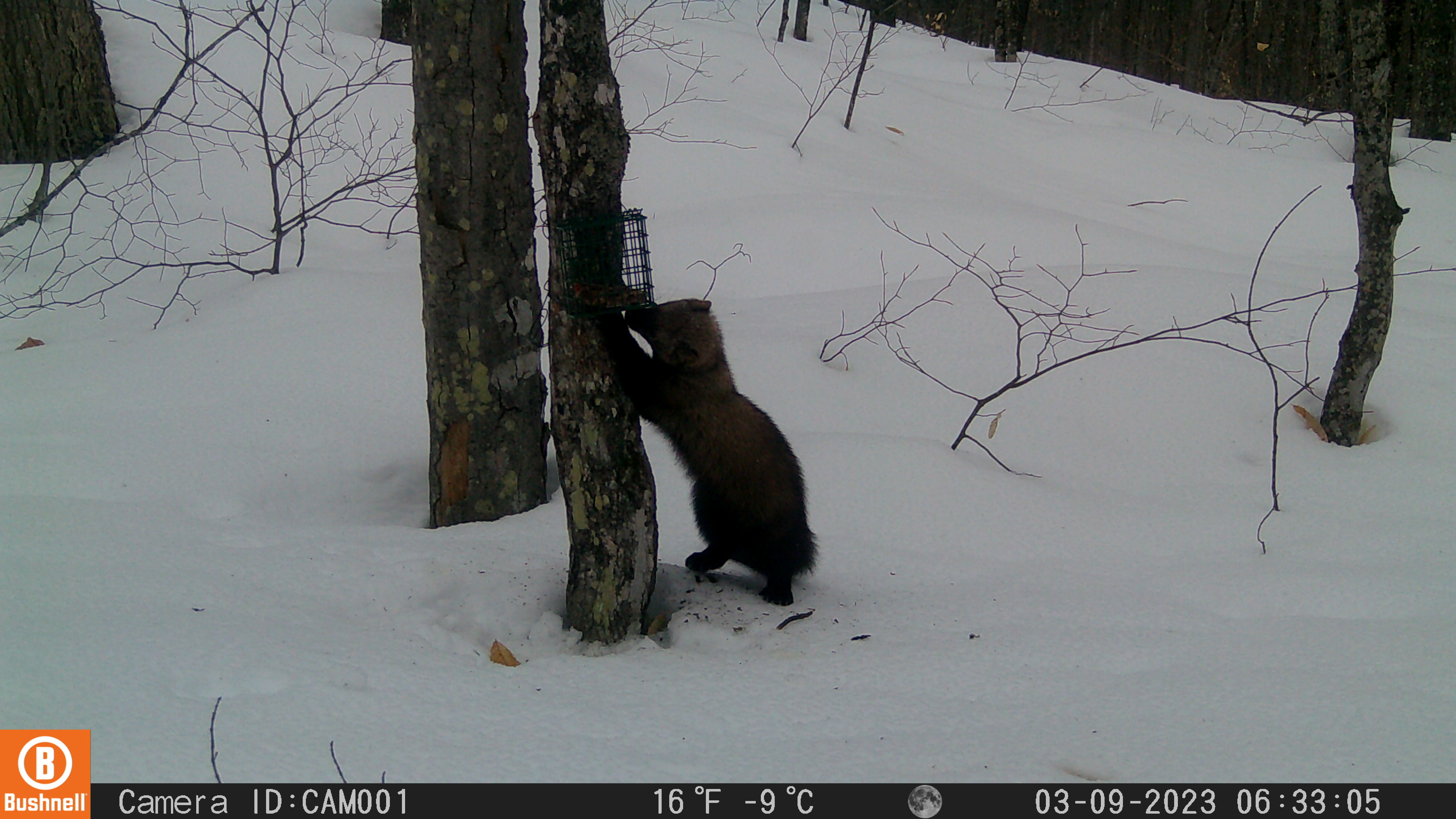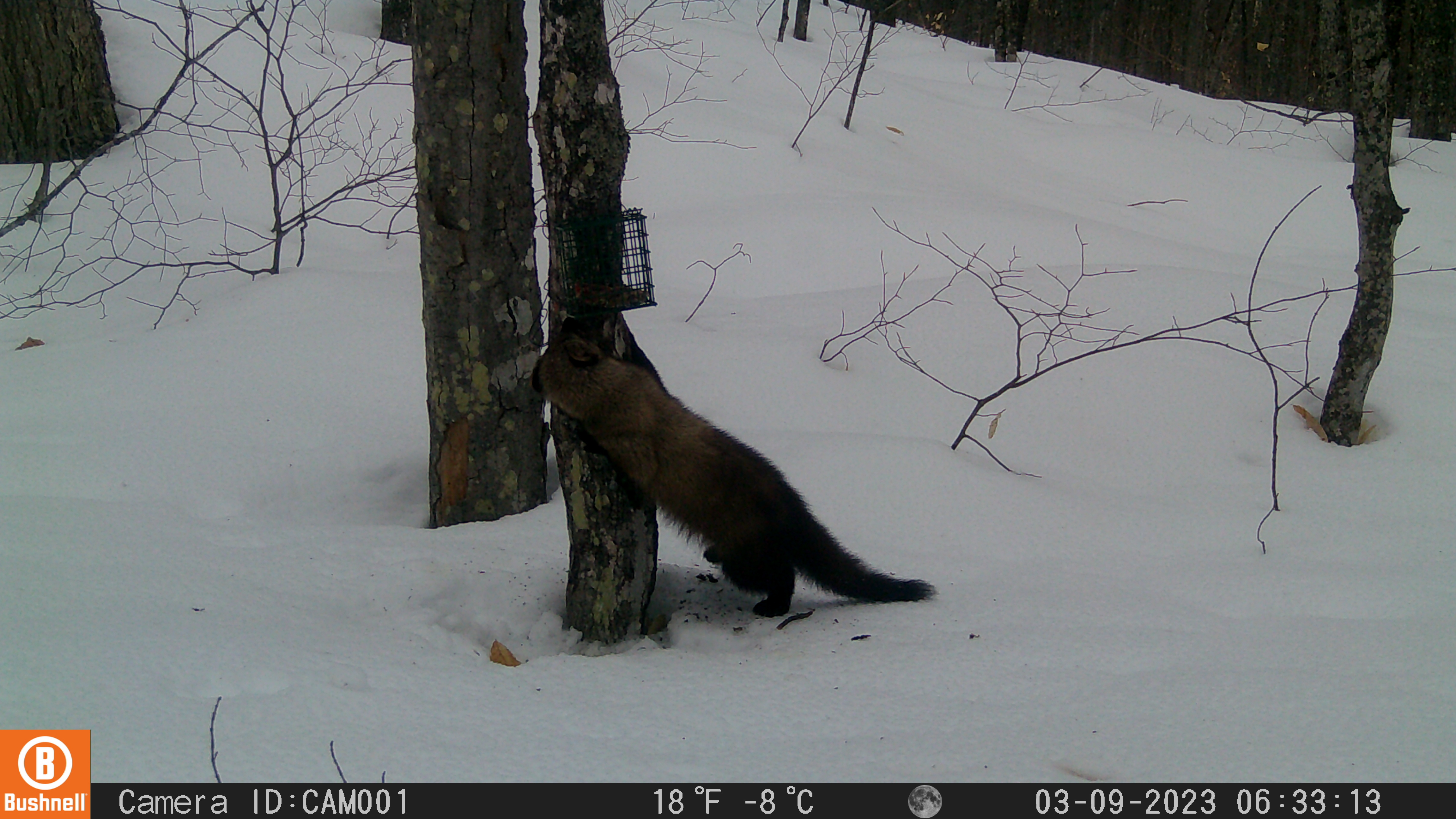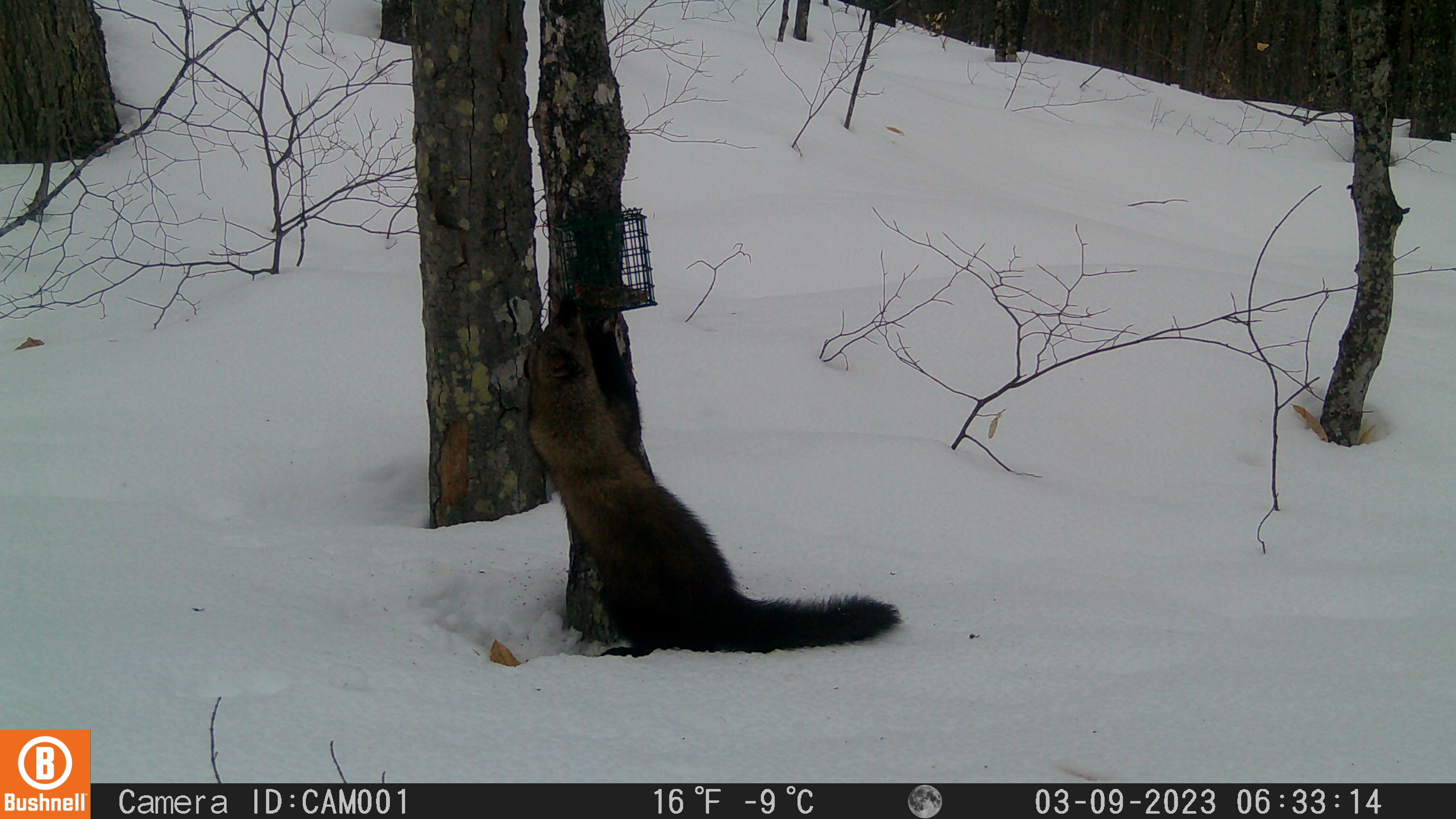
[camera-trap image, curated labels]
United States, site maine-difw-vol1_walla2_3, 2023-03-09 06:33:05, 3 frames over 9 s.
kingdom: Animalia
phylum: Chordata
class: Mammalia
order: Carnivora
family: Mustelidae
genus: Pekania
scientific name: Pekania pennanti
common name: fisher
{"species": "fisher (Pekania pennanti)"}